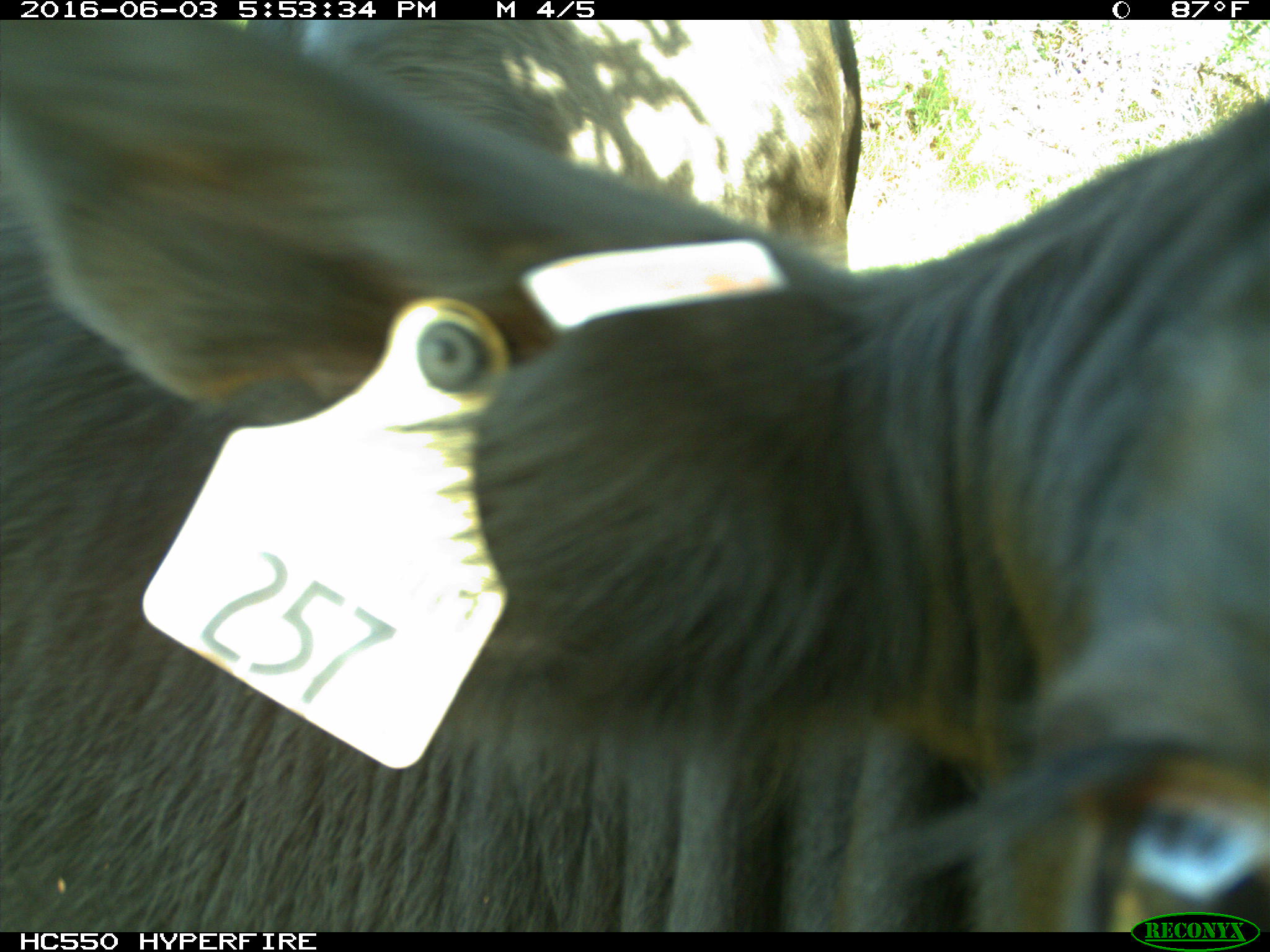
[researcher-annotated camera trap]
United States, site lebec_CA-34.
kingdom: Animalia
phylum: Chordata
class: Mammalia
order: Artiodactyla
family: Bovidae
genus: Bos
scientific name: Bos taurus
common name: domestic cow